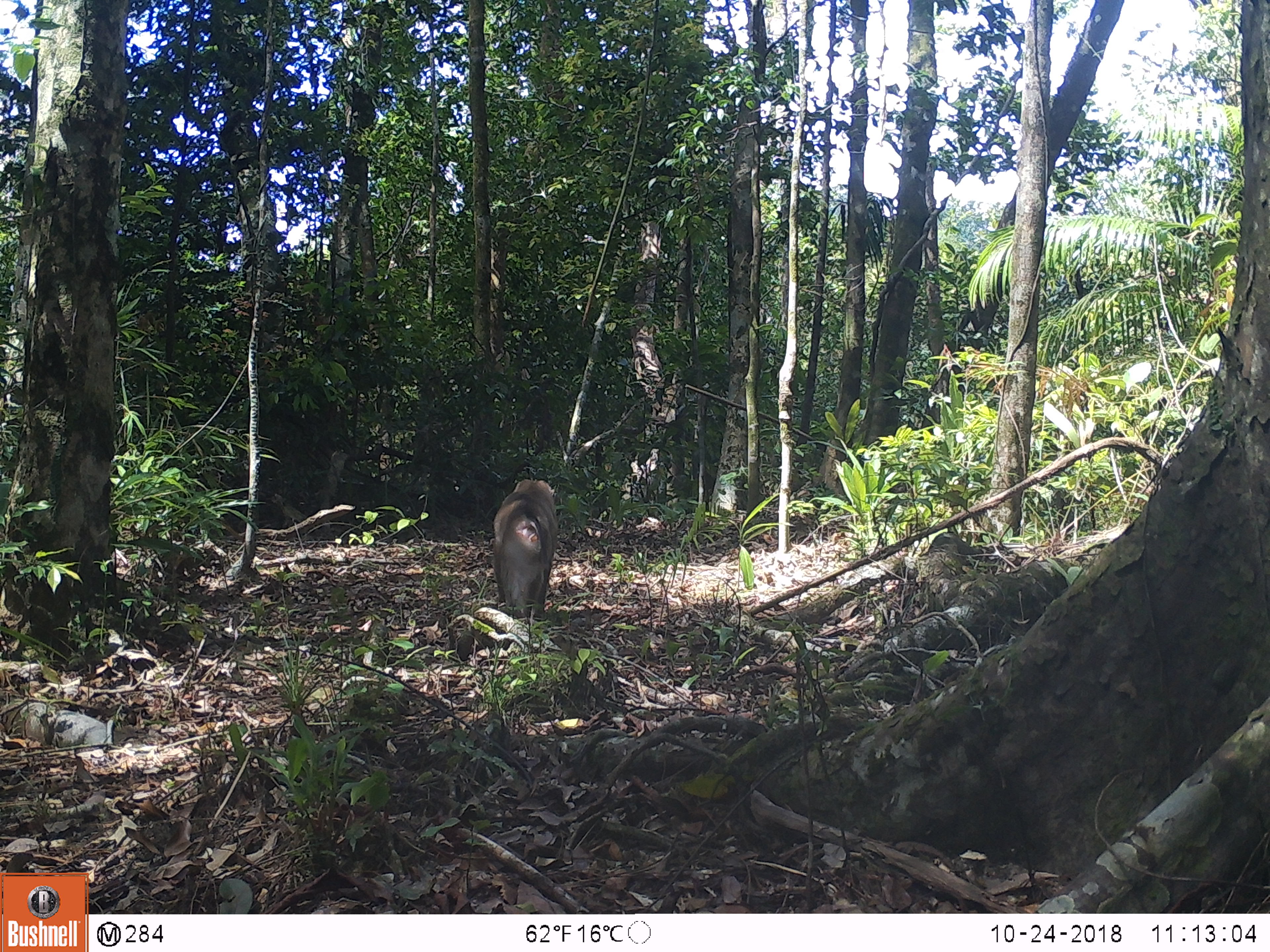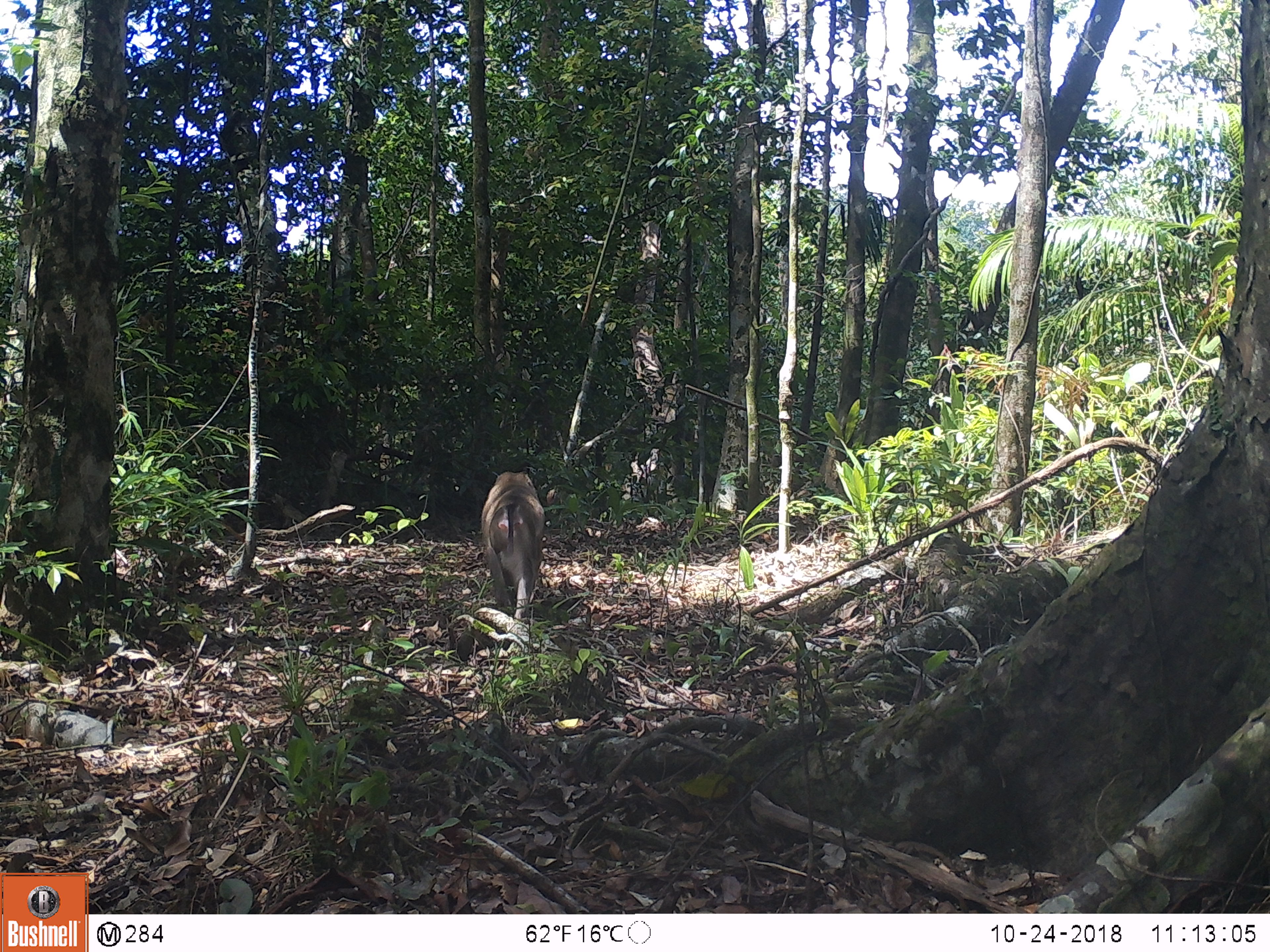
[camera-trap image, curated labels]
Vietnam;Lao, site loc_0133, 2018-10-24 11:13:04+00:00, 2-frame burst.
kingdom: Animalia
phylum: Chordata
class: Mammalia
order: Primates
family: Cercopithecidae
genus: Macaca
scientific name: Macaca nemestrina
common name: pig-tailed macaque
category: pig tailed macaque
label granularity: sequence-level